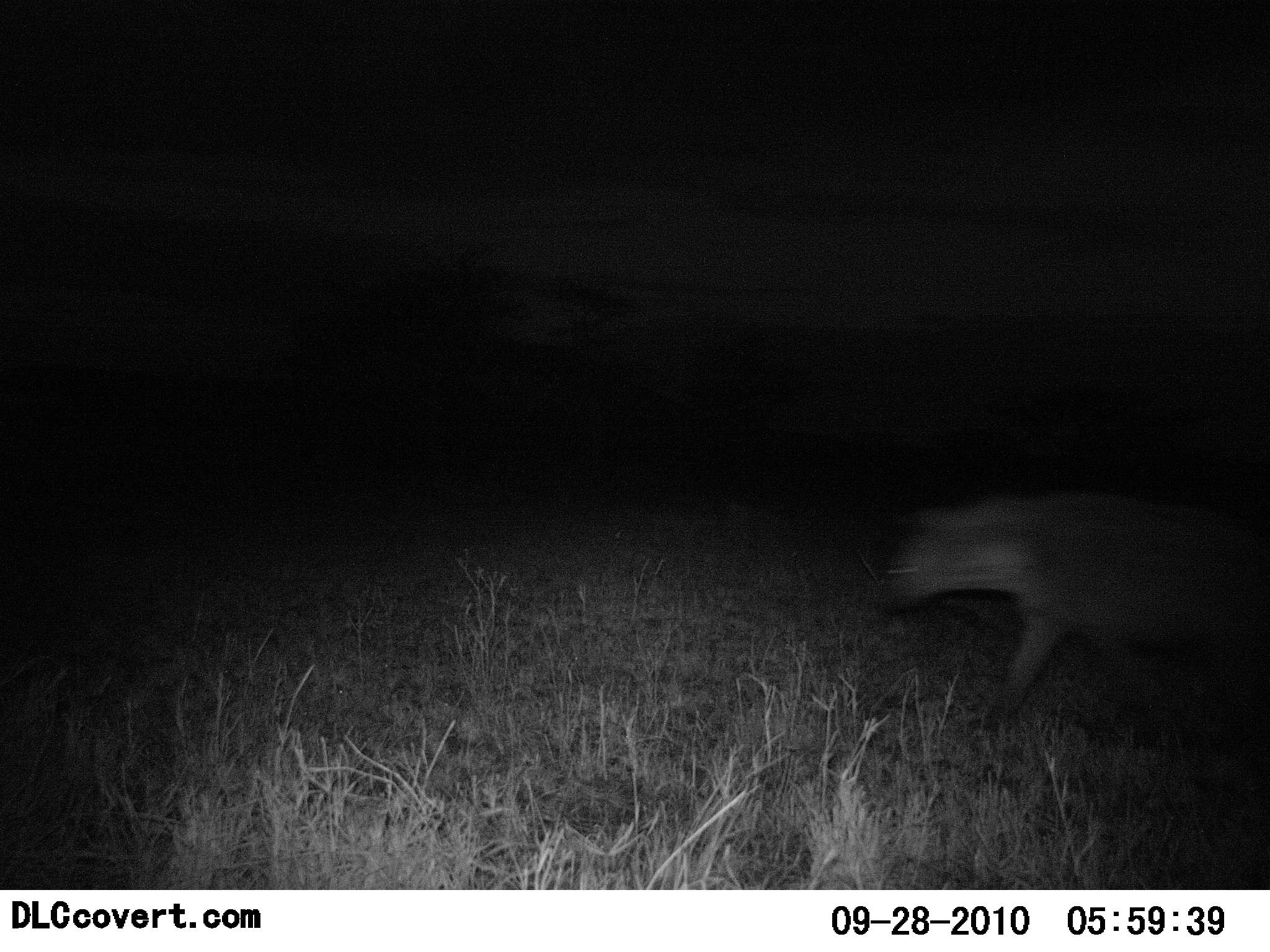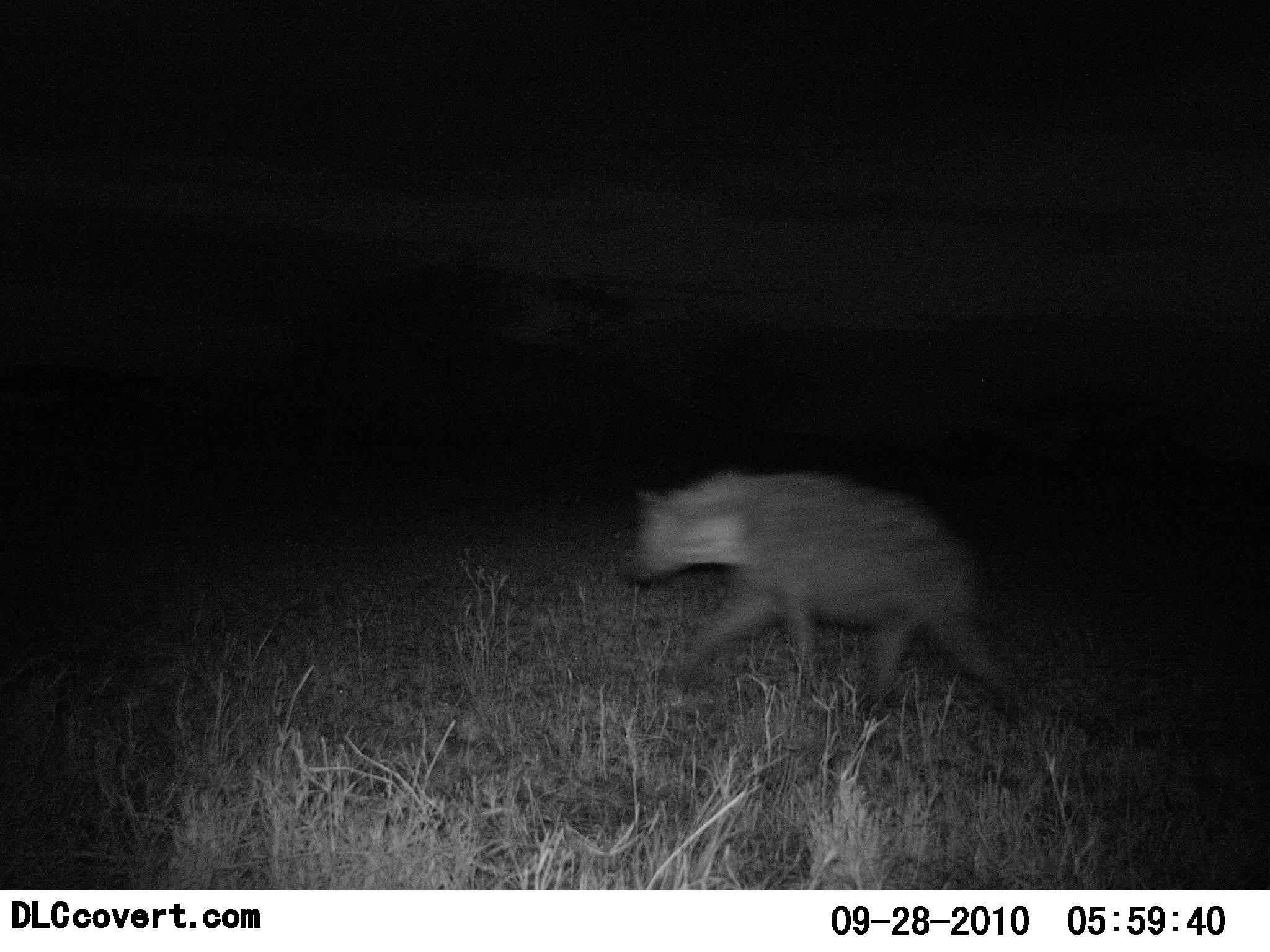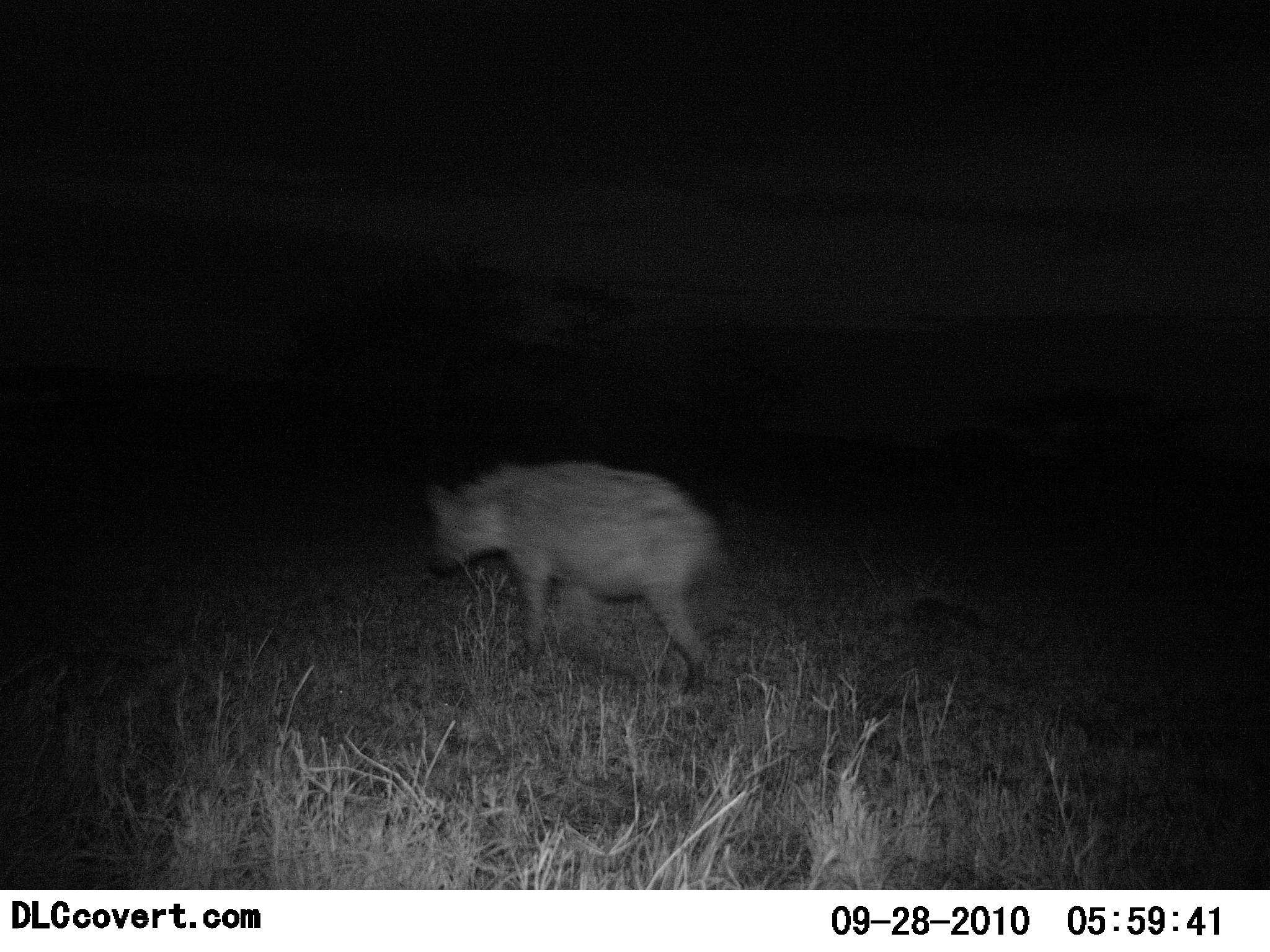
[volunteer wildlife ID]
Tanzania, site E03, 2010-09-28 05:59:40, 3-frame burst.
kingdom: Animalia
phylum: Chordata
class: Mammalia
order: Carnivora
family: Hyaenidae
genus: Crocuta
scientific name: Crocuta crocuta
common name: spotted hyena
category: hyenaspotted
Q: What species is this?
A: Hyenaspotted (spotted hyena) (Crocuta crocuta).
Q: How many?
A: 1.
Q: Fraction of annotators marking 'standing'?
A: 0%.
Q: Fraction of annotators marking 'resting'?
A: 0%.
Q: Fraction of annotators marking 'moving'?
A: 100%.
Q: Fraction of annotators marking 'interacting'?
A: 0%.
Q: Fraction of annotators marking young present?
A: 0%.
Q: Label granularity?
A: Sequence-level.